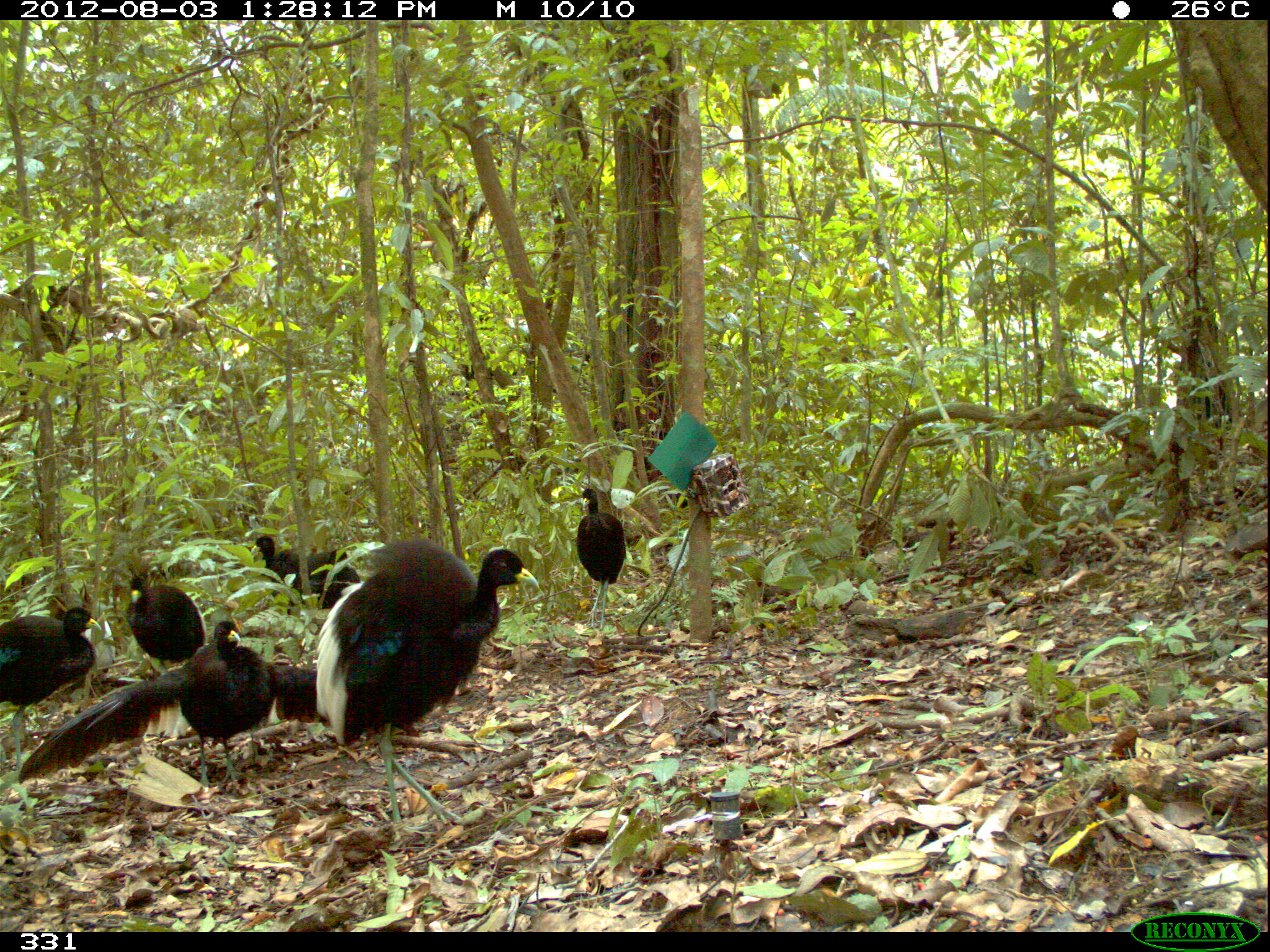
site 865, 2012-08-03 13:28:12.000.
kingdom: Animalia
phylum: Chordata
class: Aves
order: Gruiformes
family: Psophiidae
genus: Psophia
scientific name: Psophia leucoptera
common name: pale-winged trumpeter